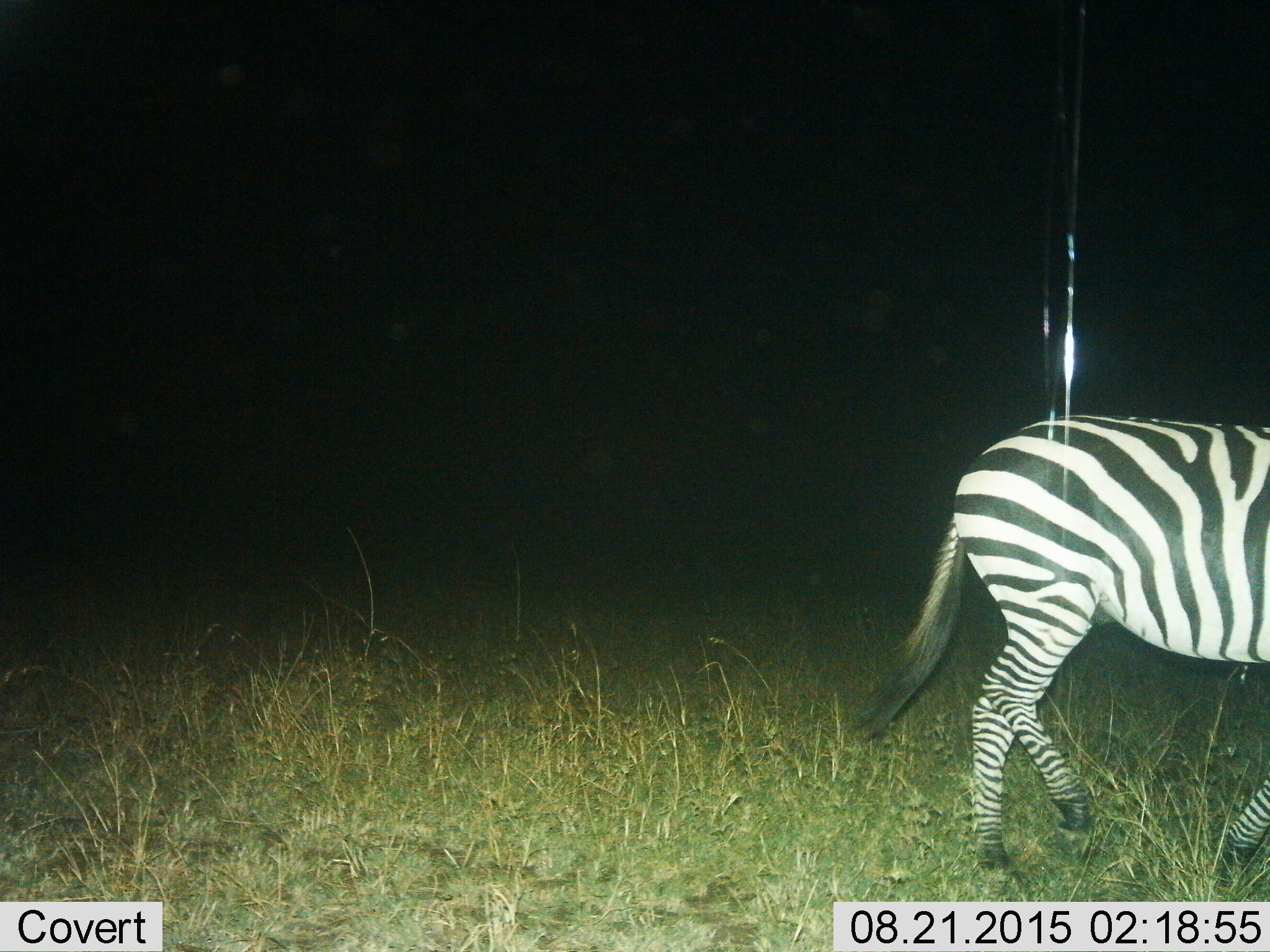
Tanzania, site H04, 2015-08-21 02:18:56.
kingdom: Animalia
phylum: Chordata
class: Mammalia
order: Perissodactyla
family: Equidae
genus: Equus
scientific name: Equus quagga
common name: plains zebra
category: zebra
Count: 1.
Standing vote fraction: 11%.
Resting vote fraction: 0%.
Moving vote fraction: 89%.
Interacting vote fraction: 0%.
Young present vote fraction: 0%.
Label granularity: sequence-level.